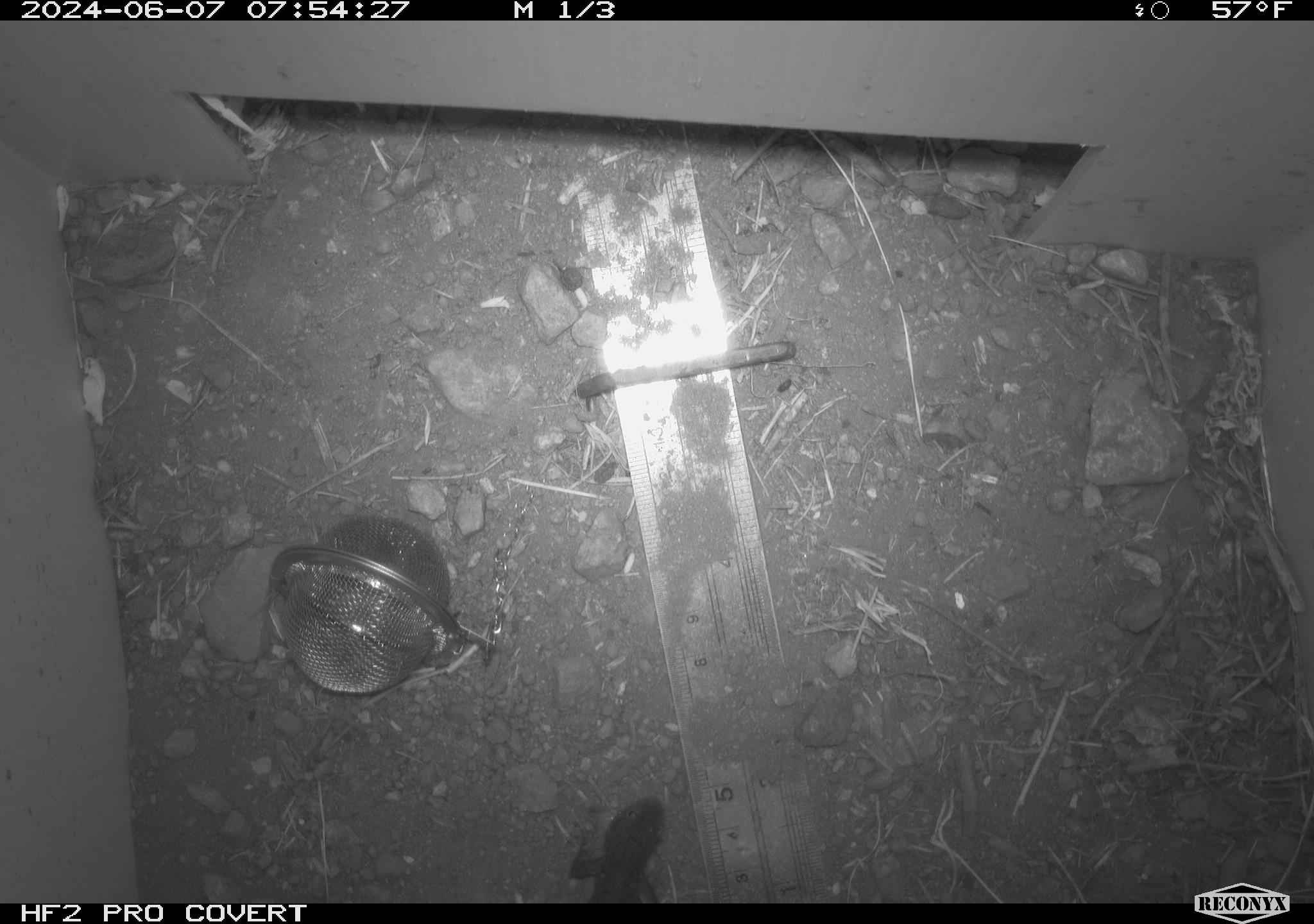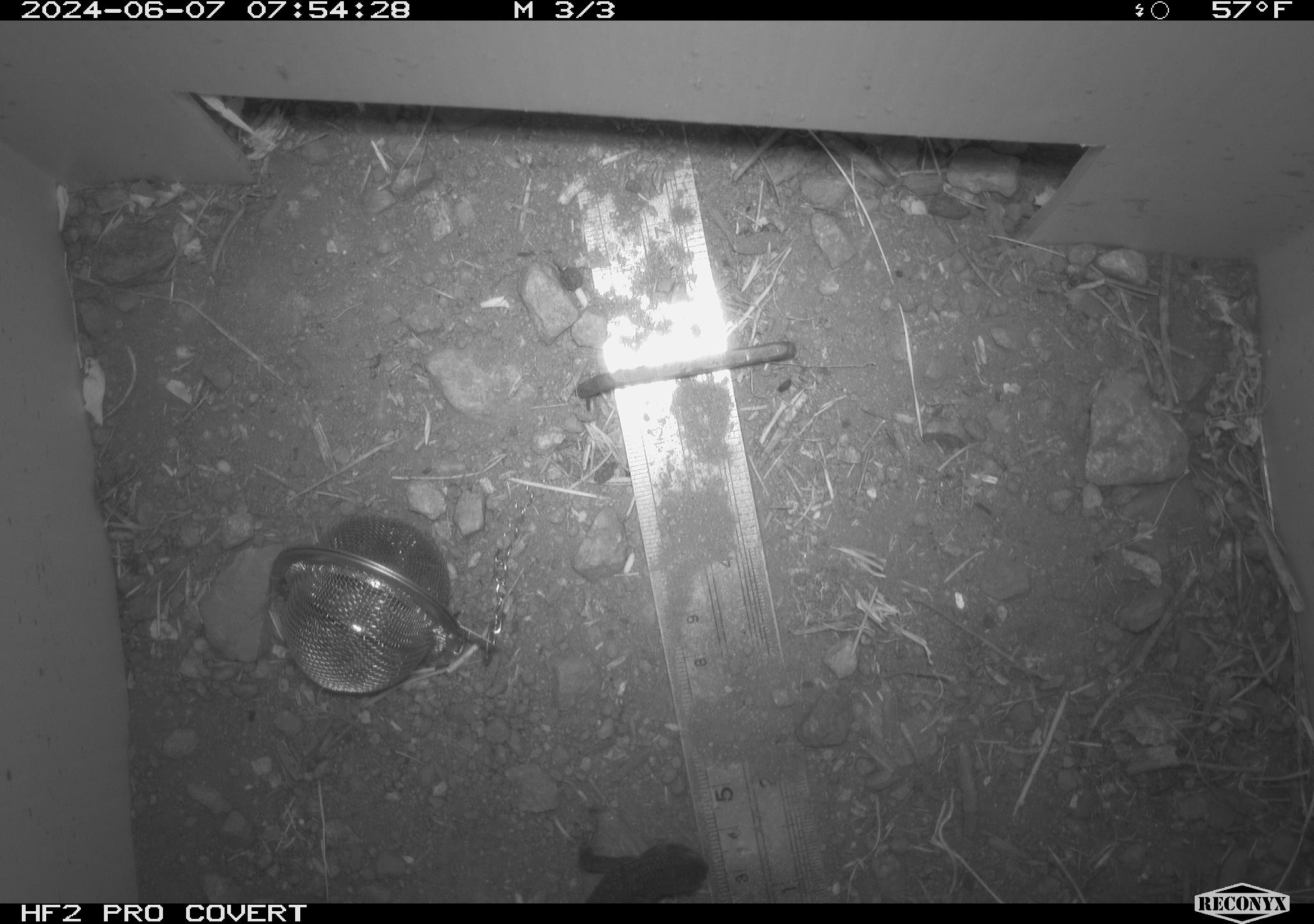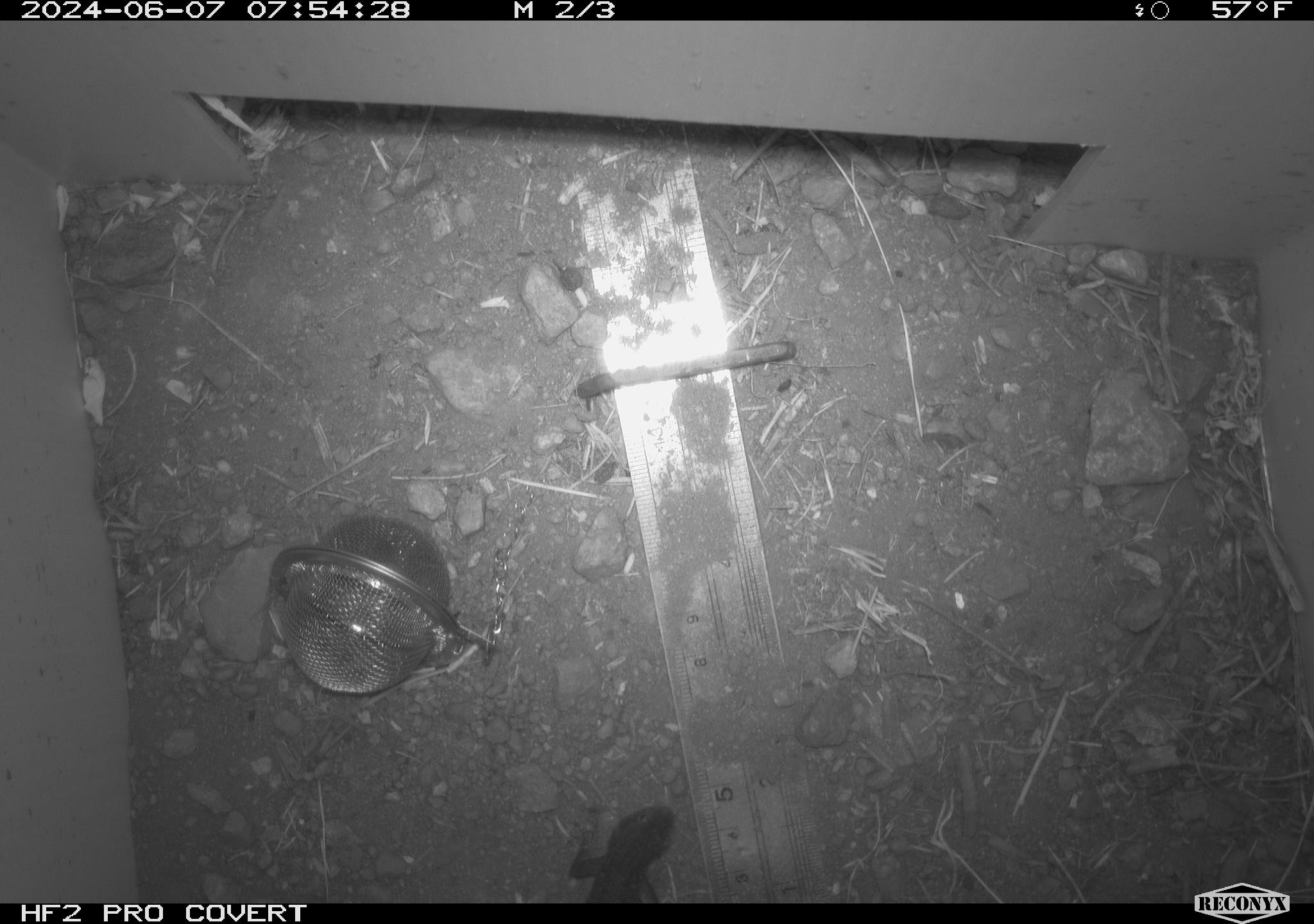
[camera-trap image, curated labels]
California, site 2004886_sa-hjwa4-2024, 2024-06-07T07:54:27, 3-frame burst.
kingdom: Animalia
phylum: Chordata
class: Reptilia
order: Squamata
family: Phrynosomatidae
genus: Sceloporus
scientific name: Sceloporus occidentalis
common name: western fence lizard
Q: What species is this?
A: Western fence lizard (Sceloporus occidentalis).